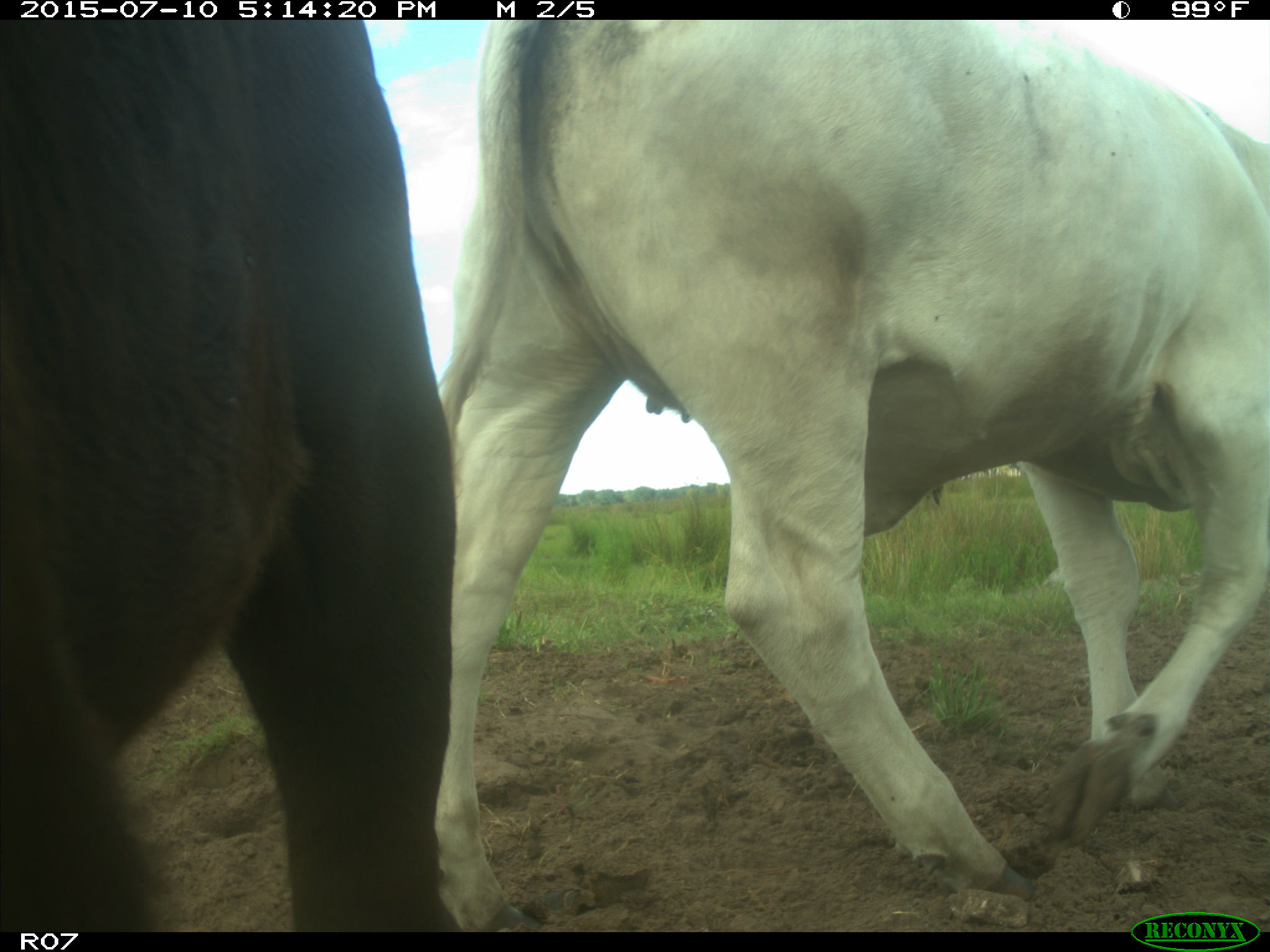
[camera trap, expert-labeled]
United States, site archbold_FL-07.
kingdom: Animalia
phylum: Chordata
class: Mammalia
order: Artiodactyla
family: Bovidae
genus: Bos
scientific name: Bos taurus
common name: domestic cow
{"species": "Bos taurus (domestic cow)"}